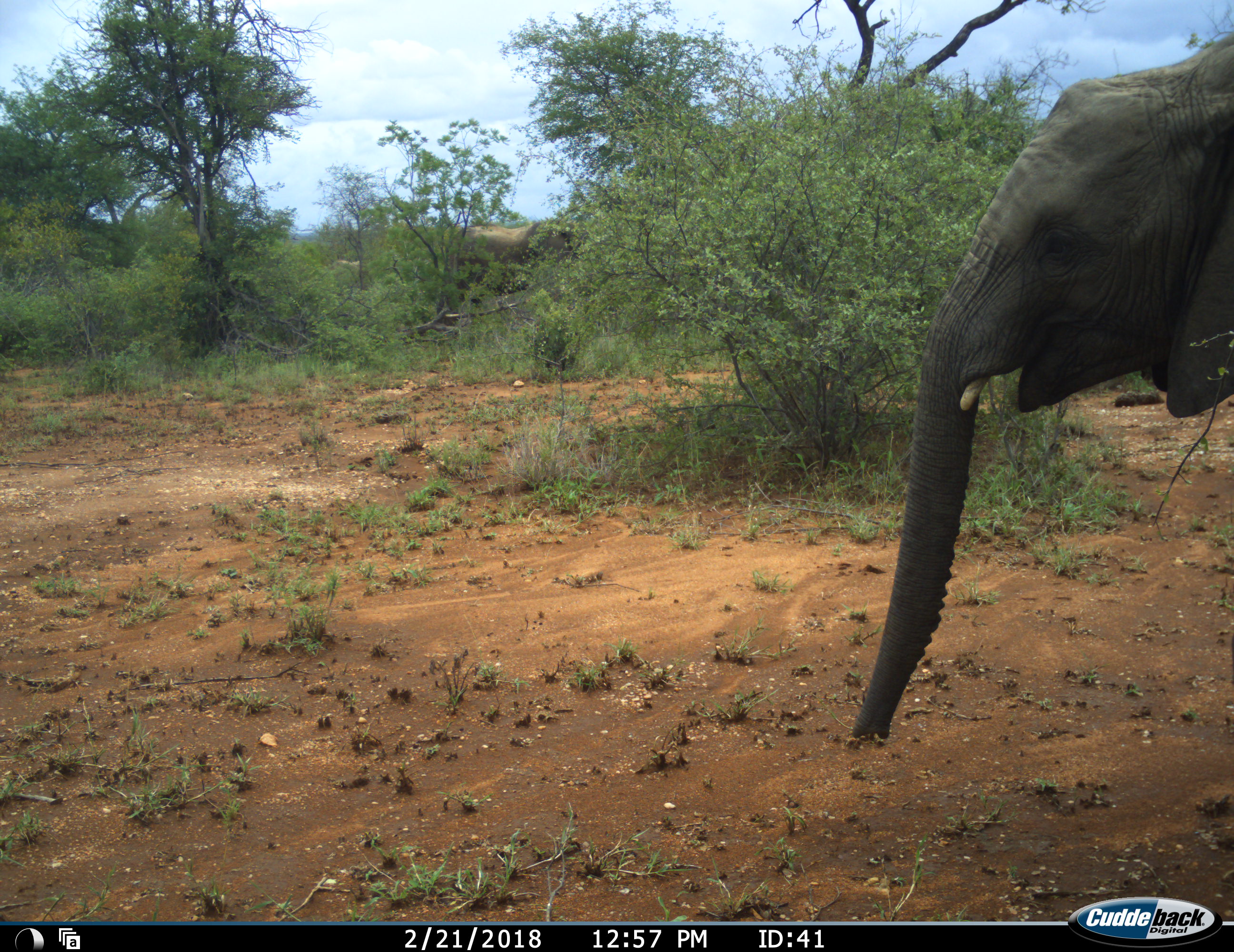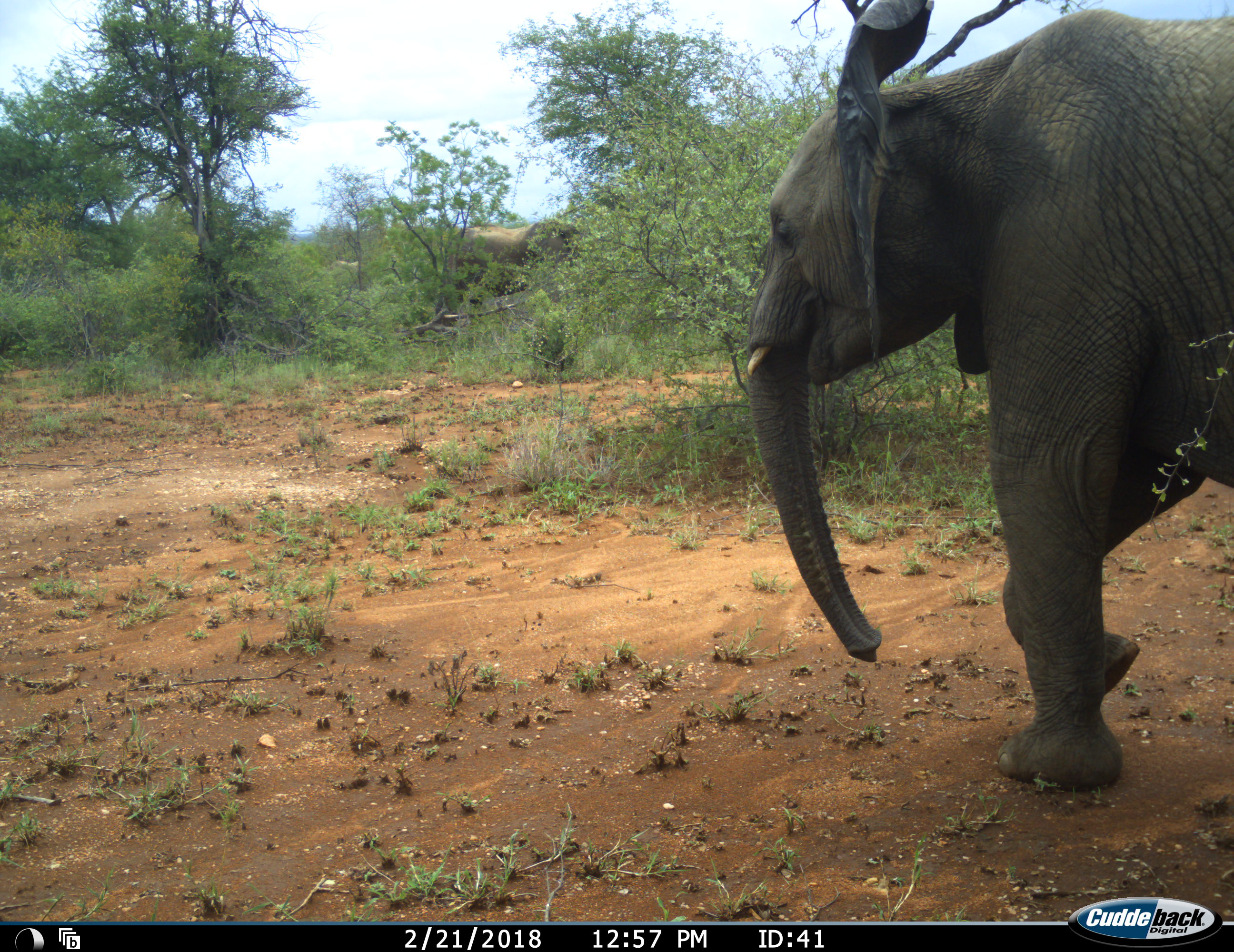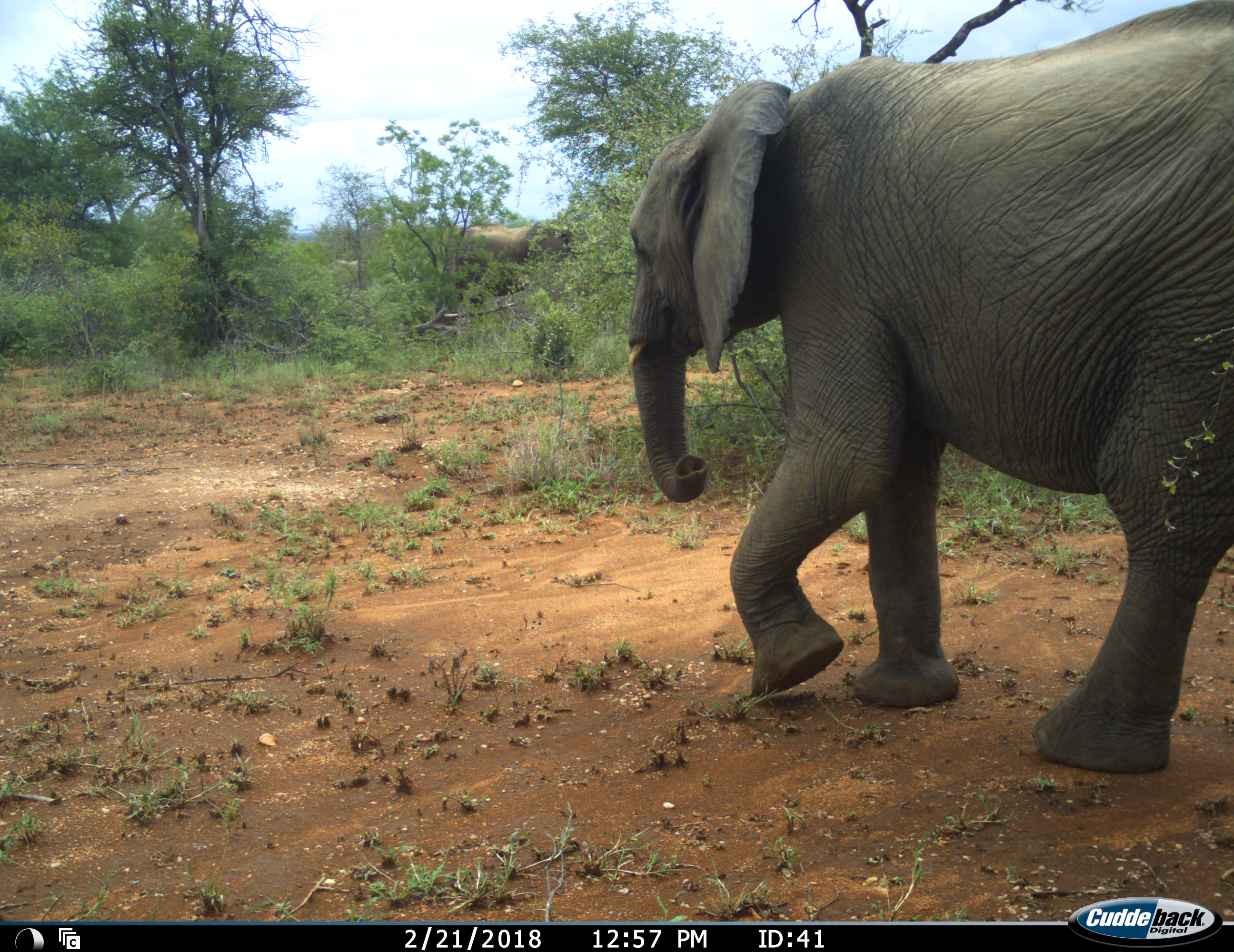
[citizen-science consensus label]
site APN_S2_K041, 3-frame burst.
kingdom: Animalia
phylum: Chordata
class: Mammalia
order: Proboscidea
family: Elephantidae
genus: Loxodonta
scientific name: Loxodonta africana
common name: african bush elephant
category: elephant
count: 1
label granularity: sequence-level